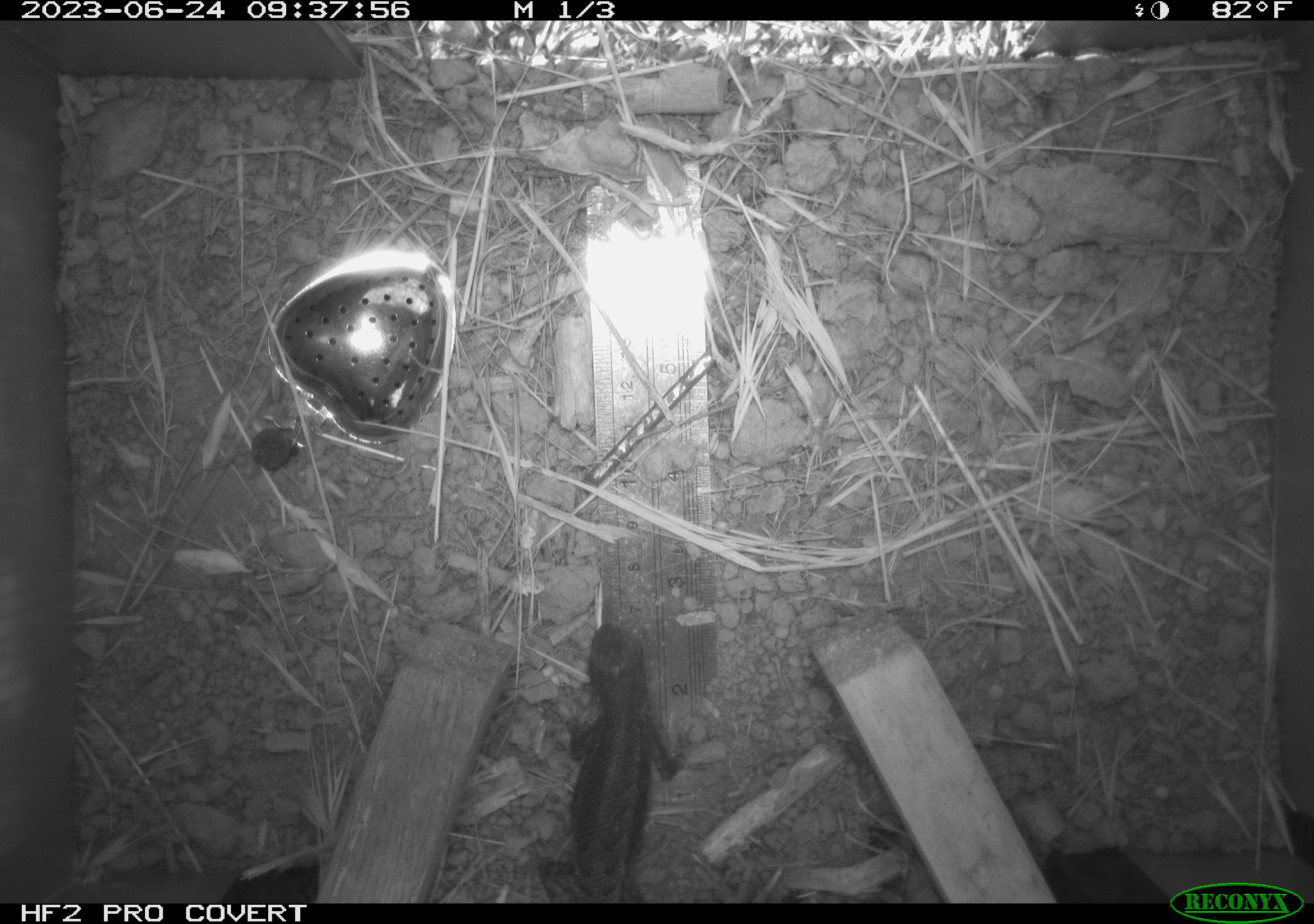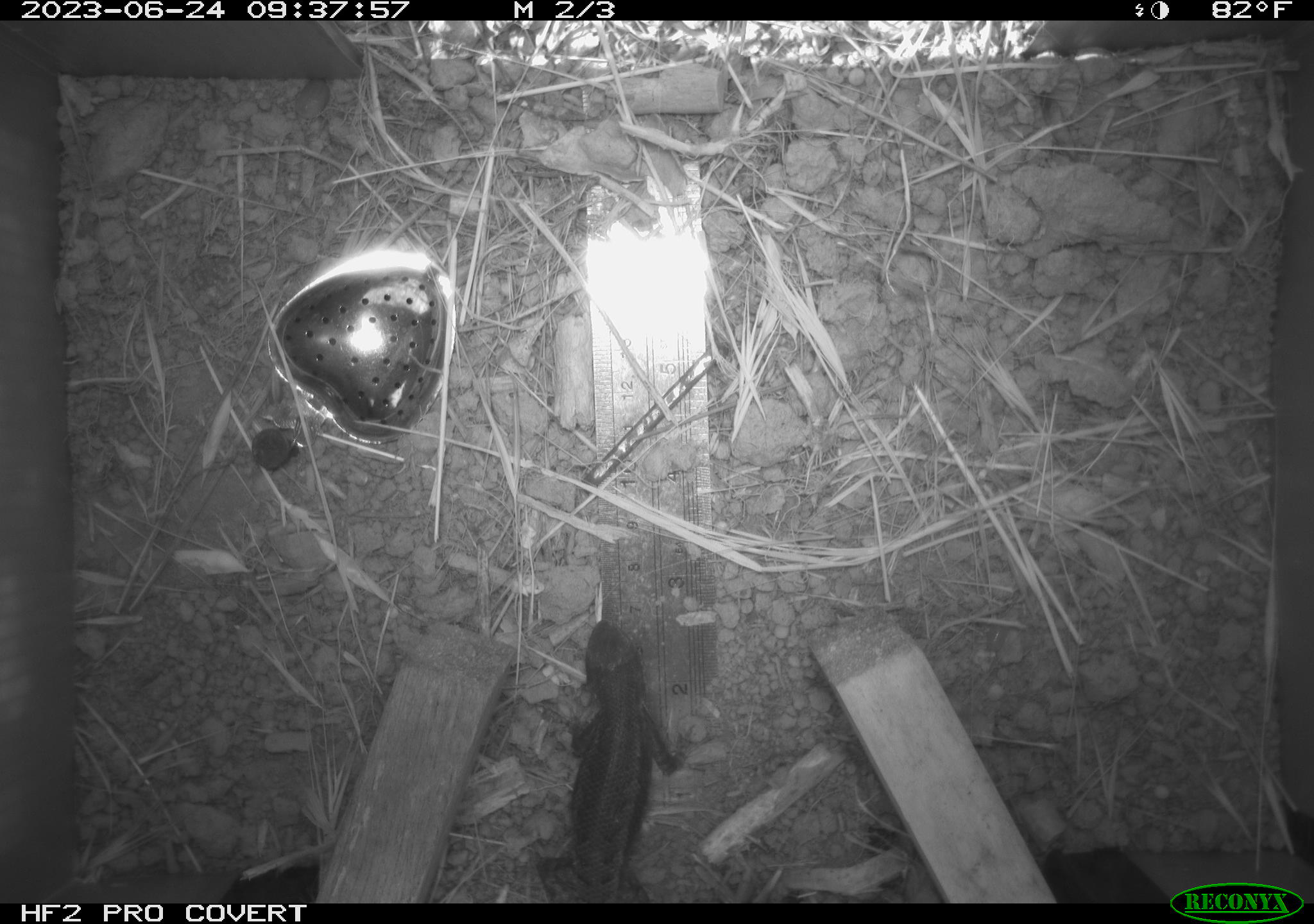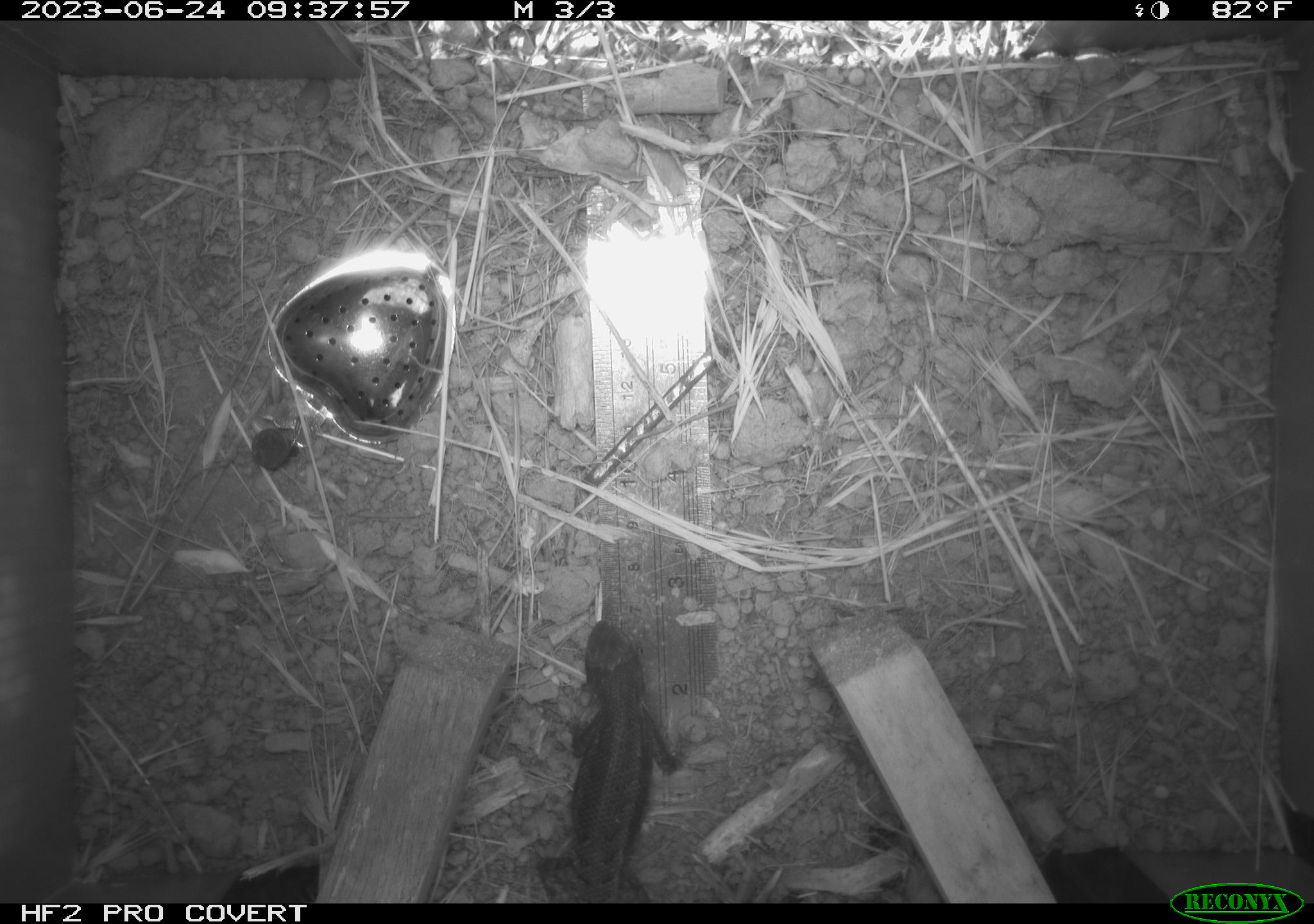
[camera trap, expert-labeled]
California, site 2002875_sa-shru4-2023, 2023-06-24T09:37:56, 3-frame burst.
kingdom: Animalia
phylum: Chordata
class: Reptilia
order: Squamata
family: Phrynosomatidae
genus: Sceloporus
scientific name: Sceloporus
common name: spiny lizards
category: sceloporus species